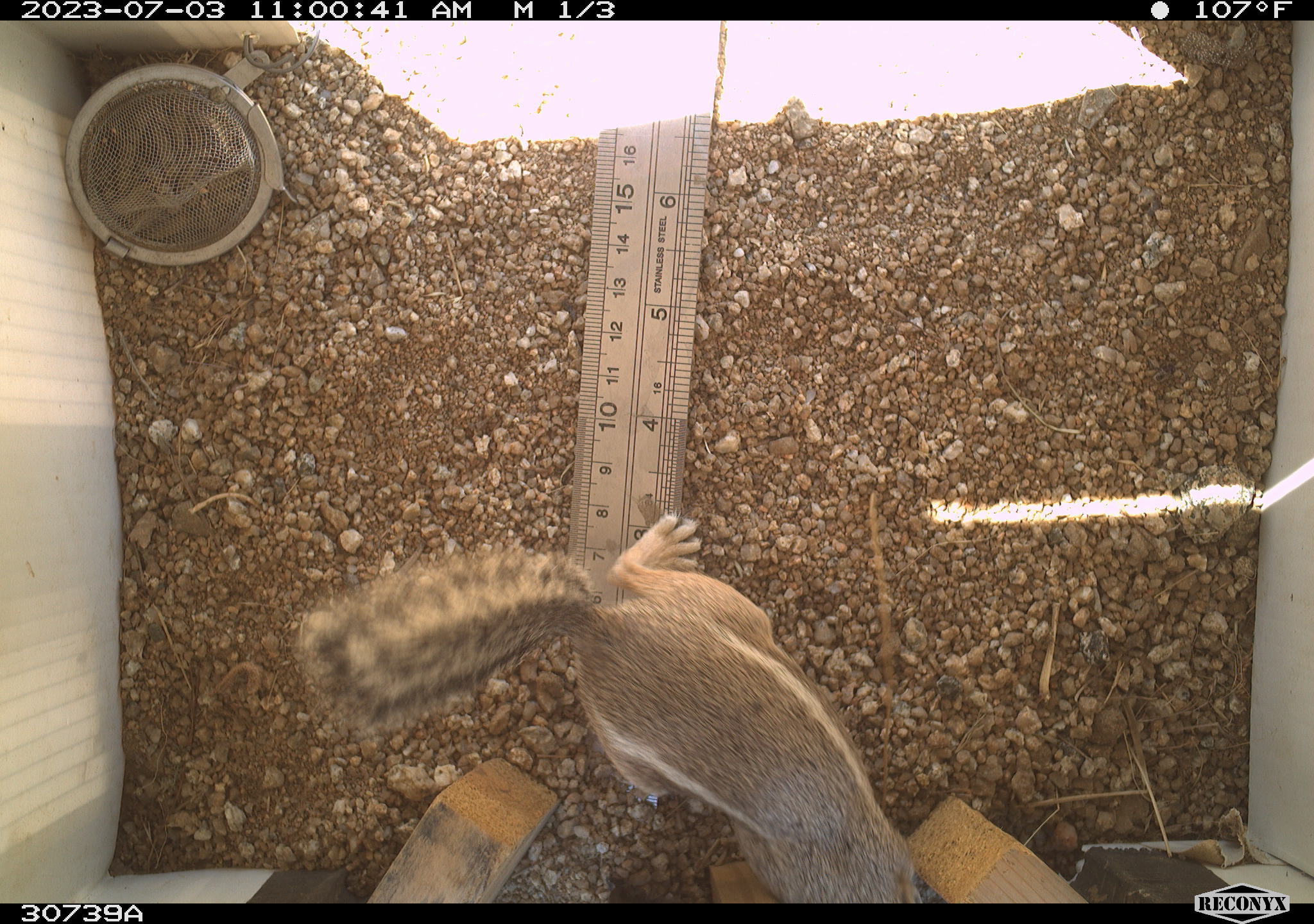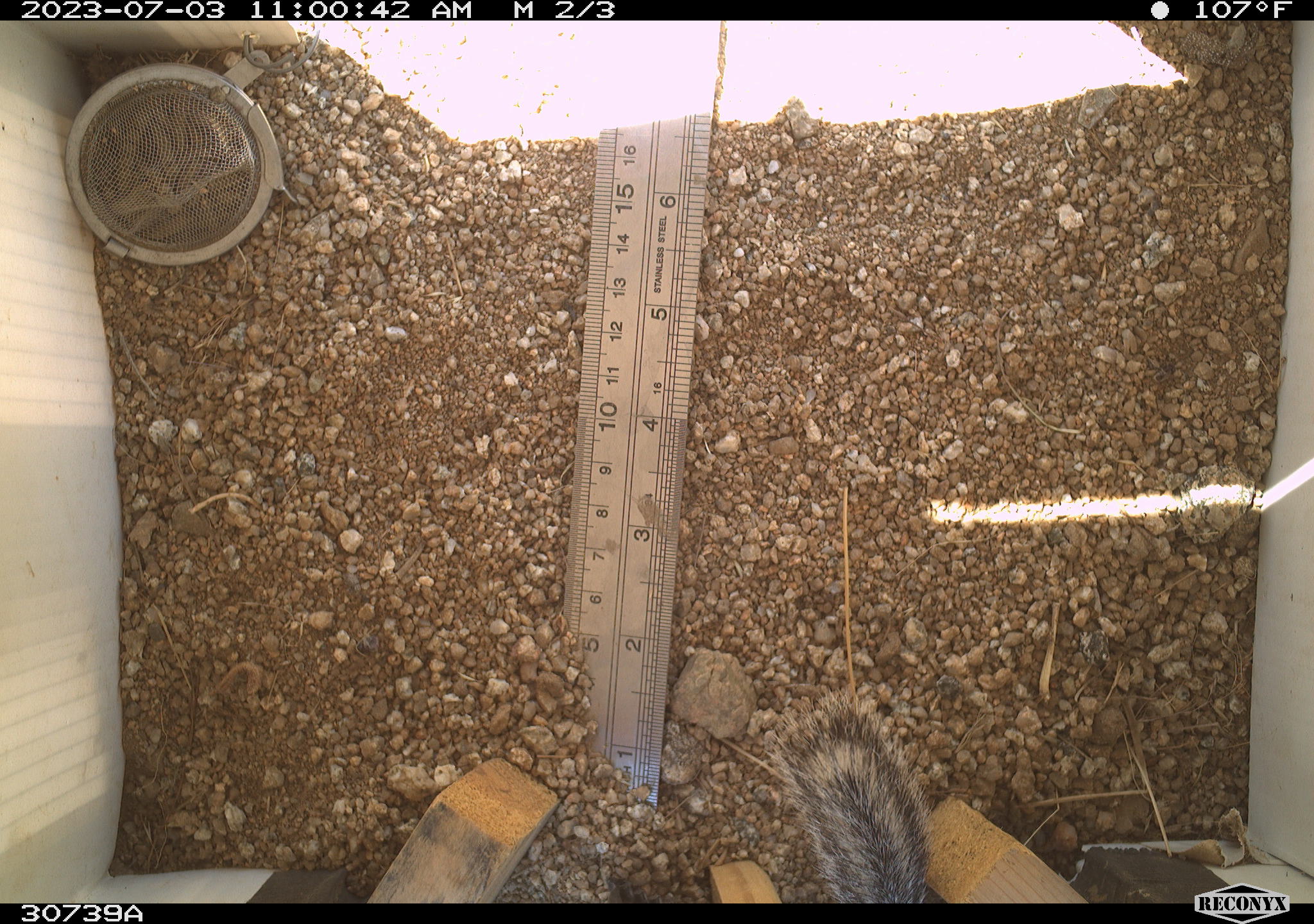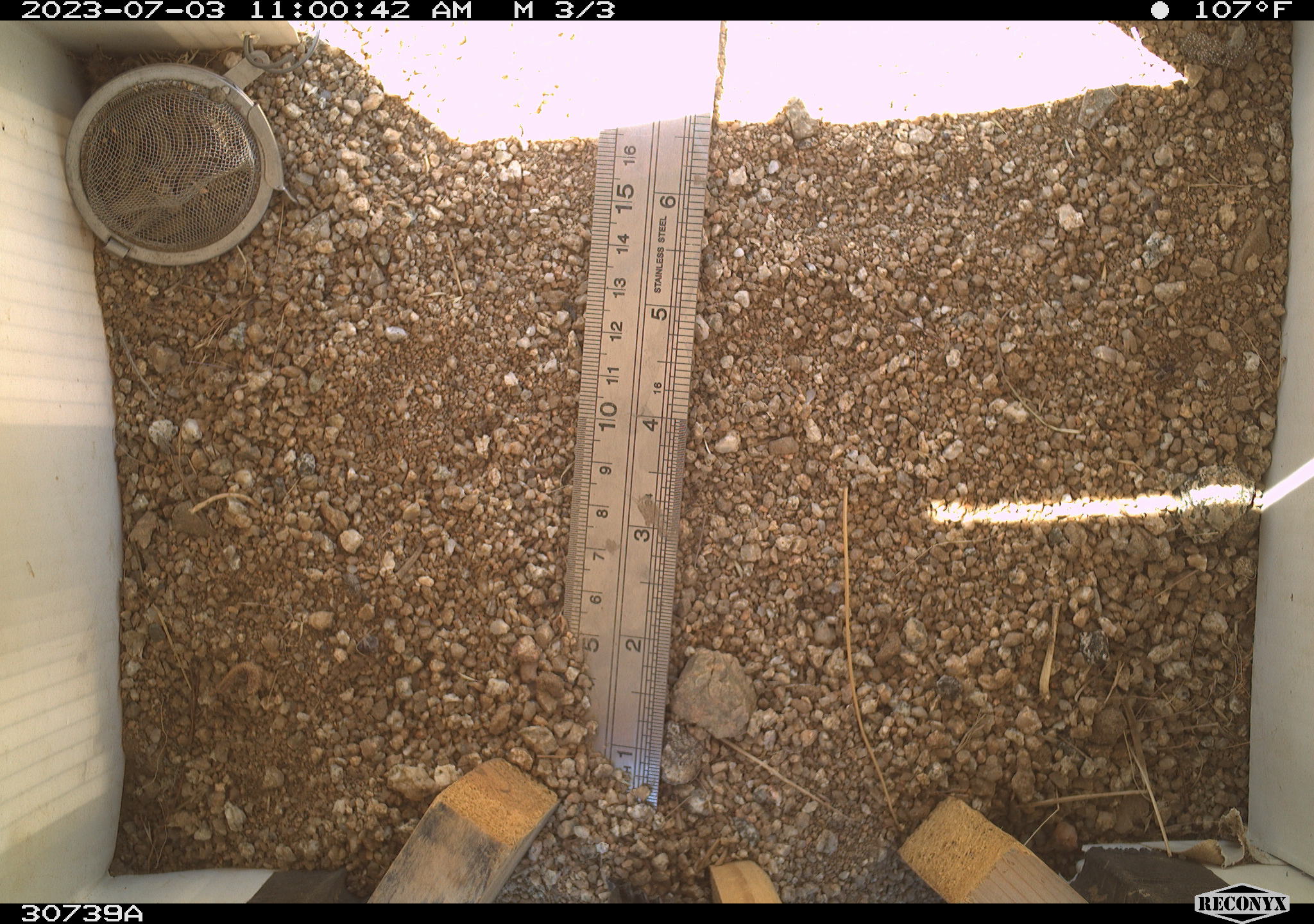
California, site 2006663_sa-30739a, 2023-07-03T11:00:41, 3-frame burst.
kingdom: Animalia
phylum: Chordata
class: Mammalia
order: Rodentia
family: Sciuridae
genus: Ammospermophilus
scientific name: Ammospermophilus leucurus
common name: white-tailed antelope squirrel